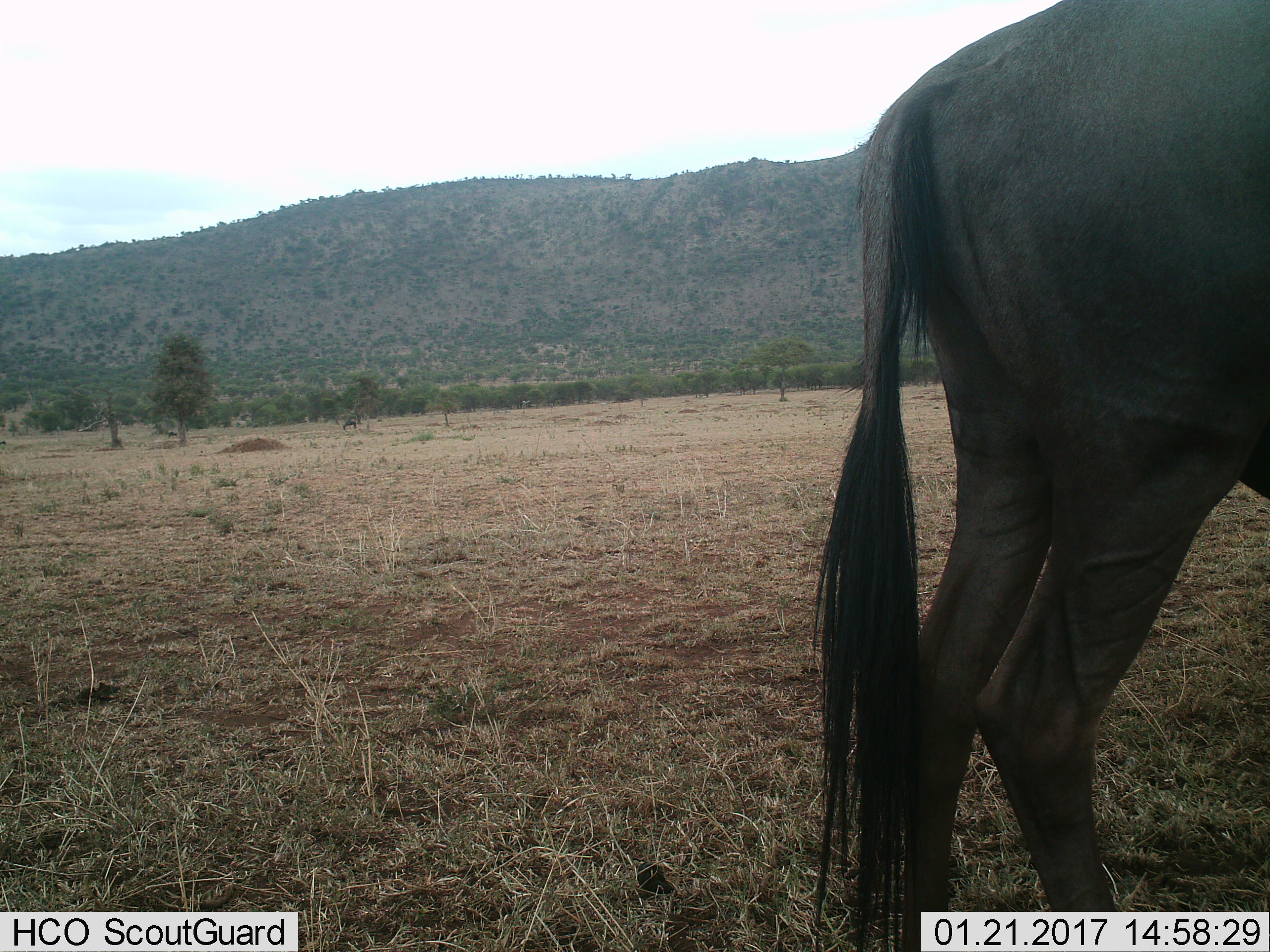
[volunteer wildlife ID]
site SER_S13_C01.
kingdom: Animalia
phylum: Chordata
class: Mammalia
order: Artiodactyla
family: Bovidae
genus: Connochaetes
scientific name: Connochaetes taurinus taurinus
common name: blue wildebeest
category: wildebeestblue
Wildebeestblue (blue wildebeest) (Connochaetes taurinus taurinus), count 1. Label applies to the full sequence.